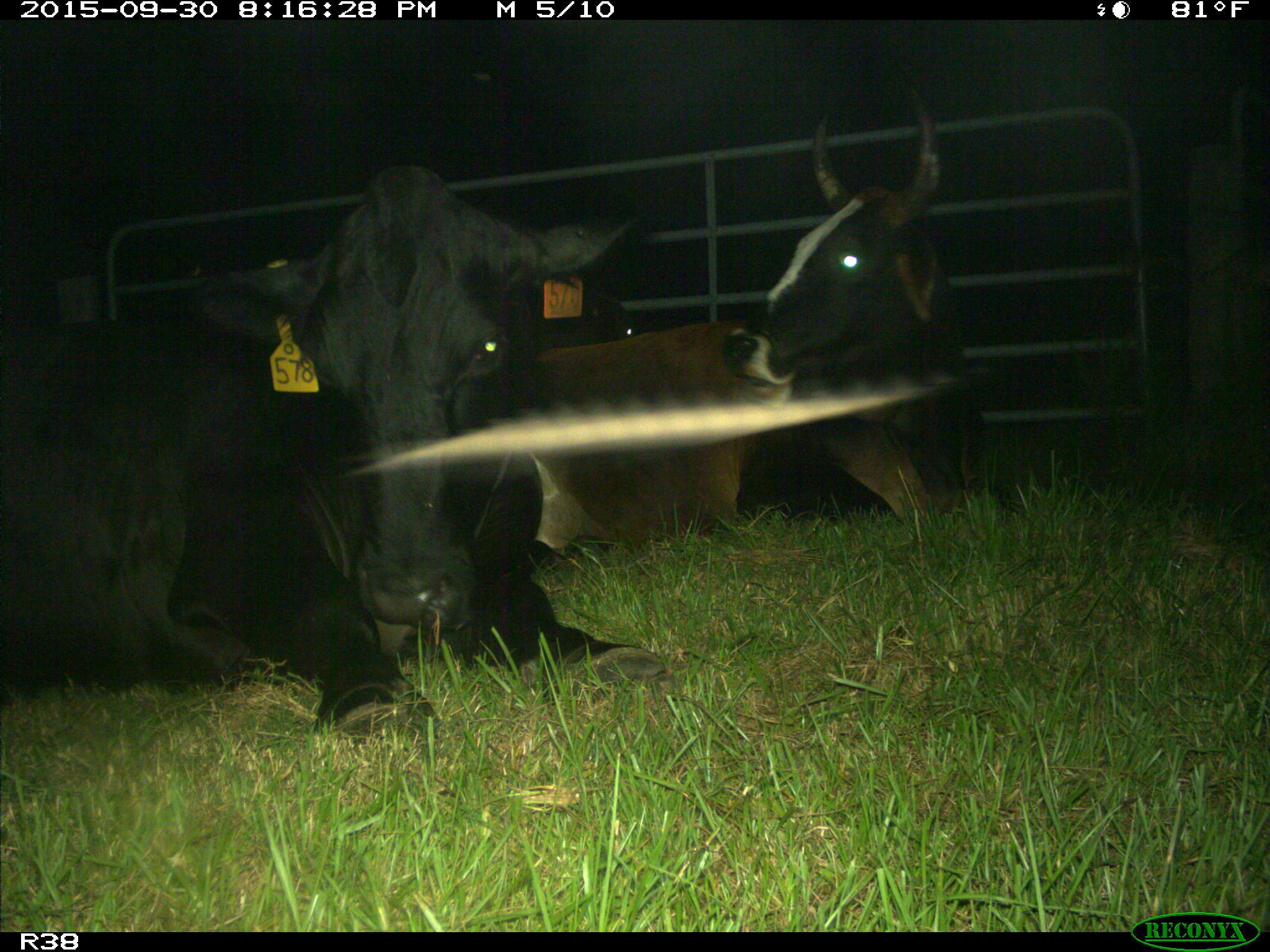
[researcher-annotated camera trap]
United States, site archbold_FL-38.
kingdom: Animalia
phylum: Chordata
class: Mammalia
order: Artiodactyla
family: Bovidae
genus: Bos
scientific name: Bos taurus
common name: domestic cow